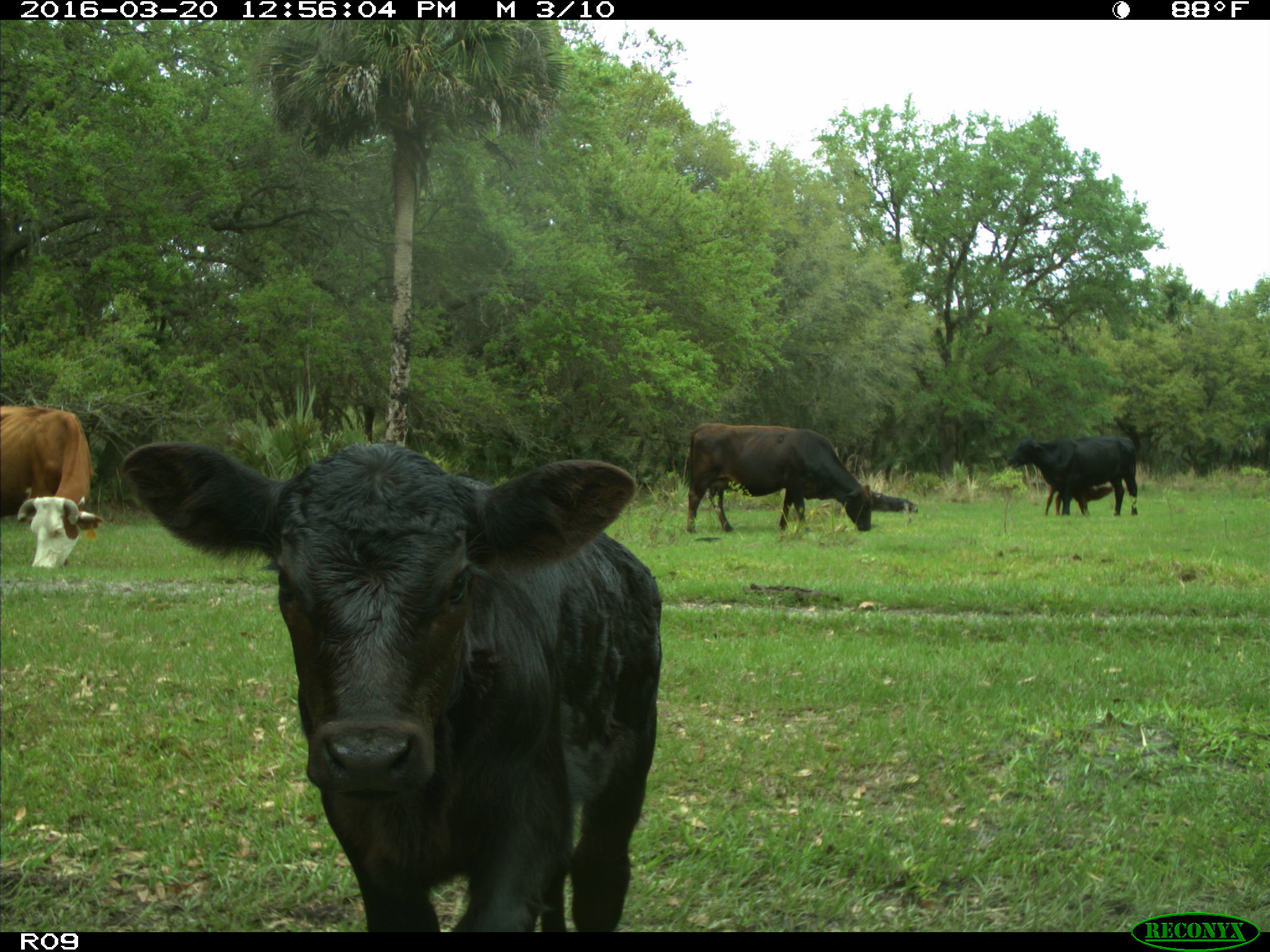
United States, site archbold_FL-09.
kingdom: Animalia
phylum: Chordata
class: Mammalia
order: Artiodactyla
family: Bovidae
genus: Bos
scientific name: Bos taurus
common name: domestic cow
Bos taurus (domestic cow).